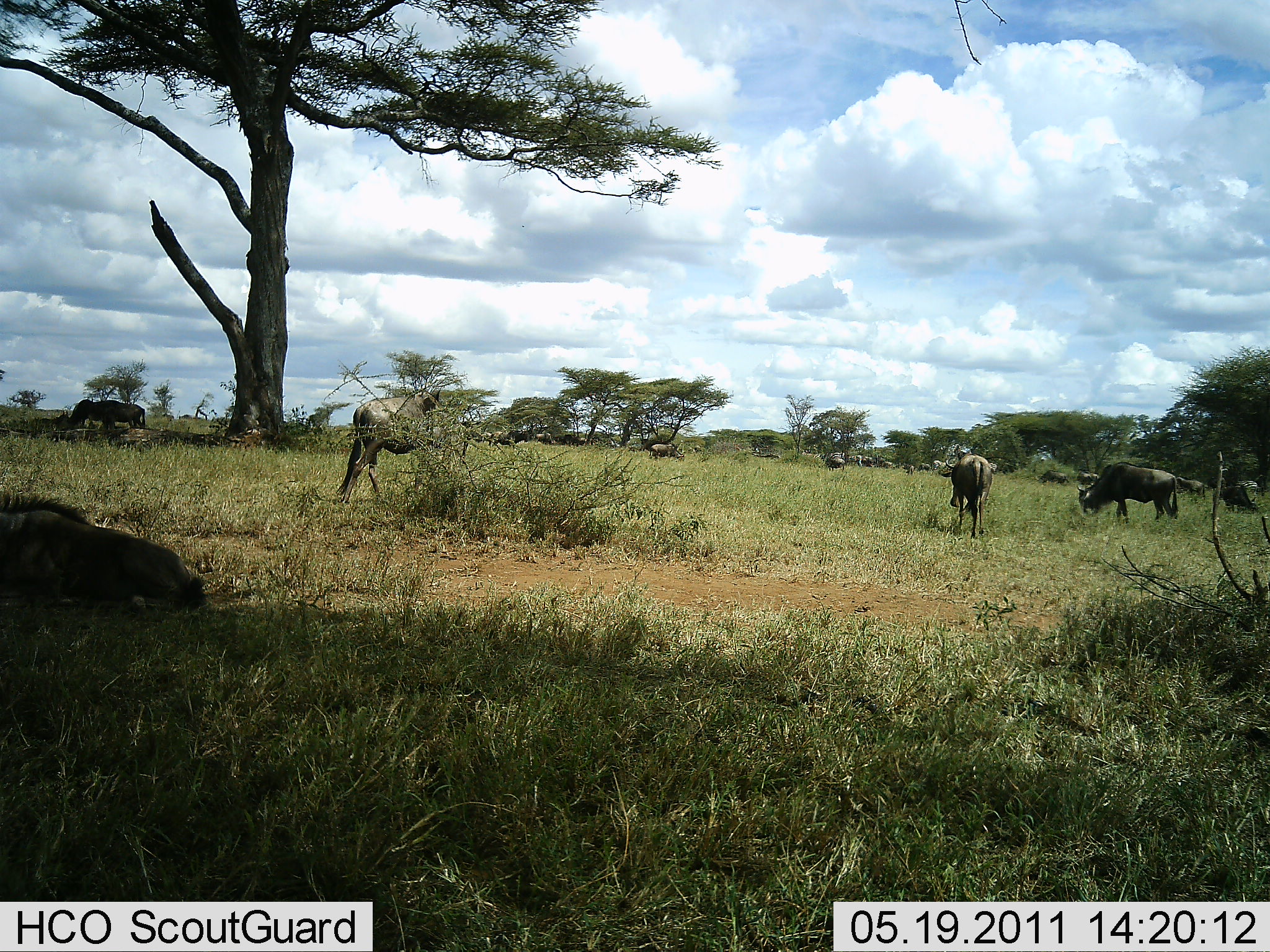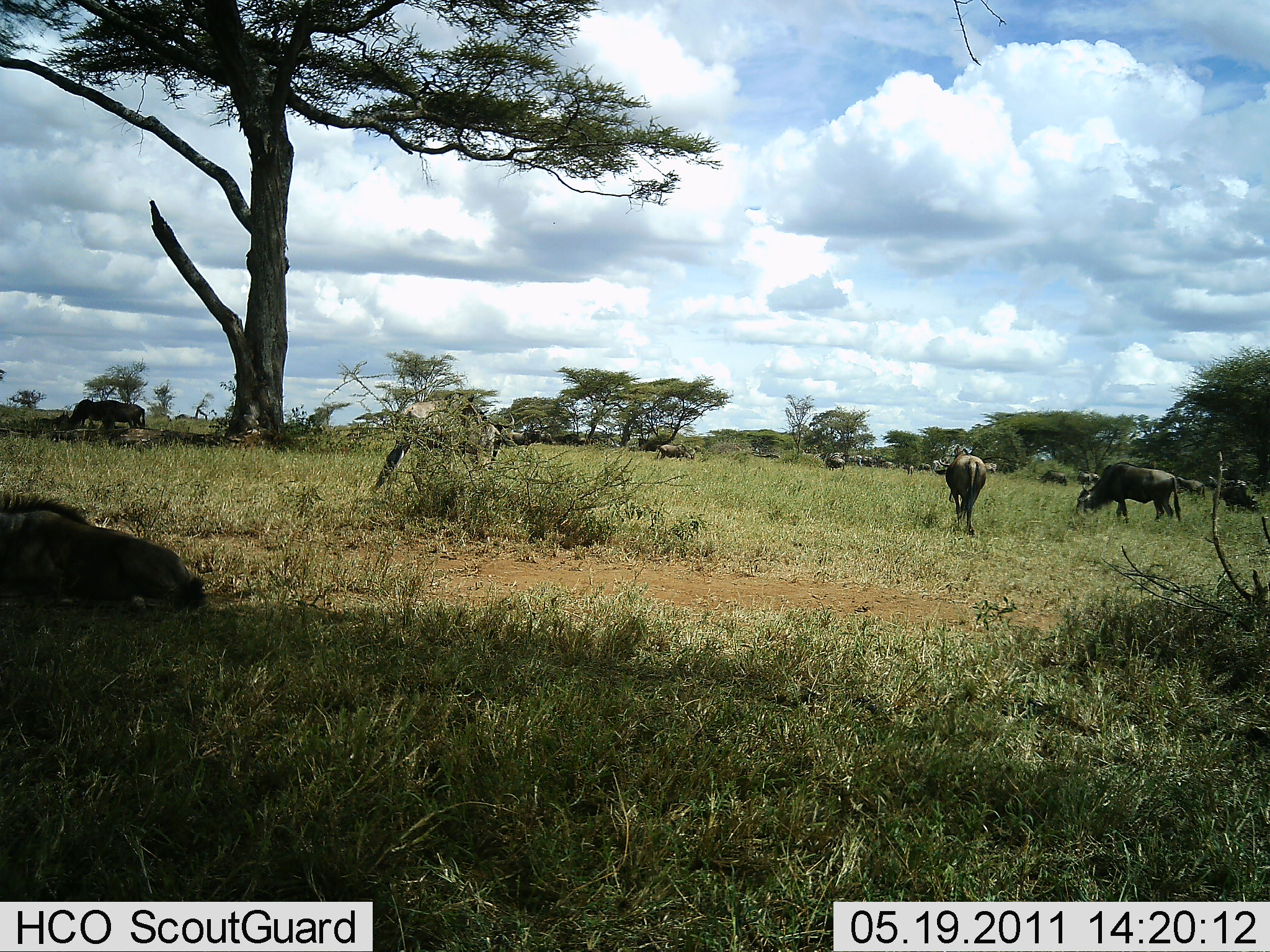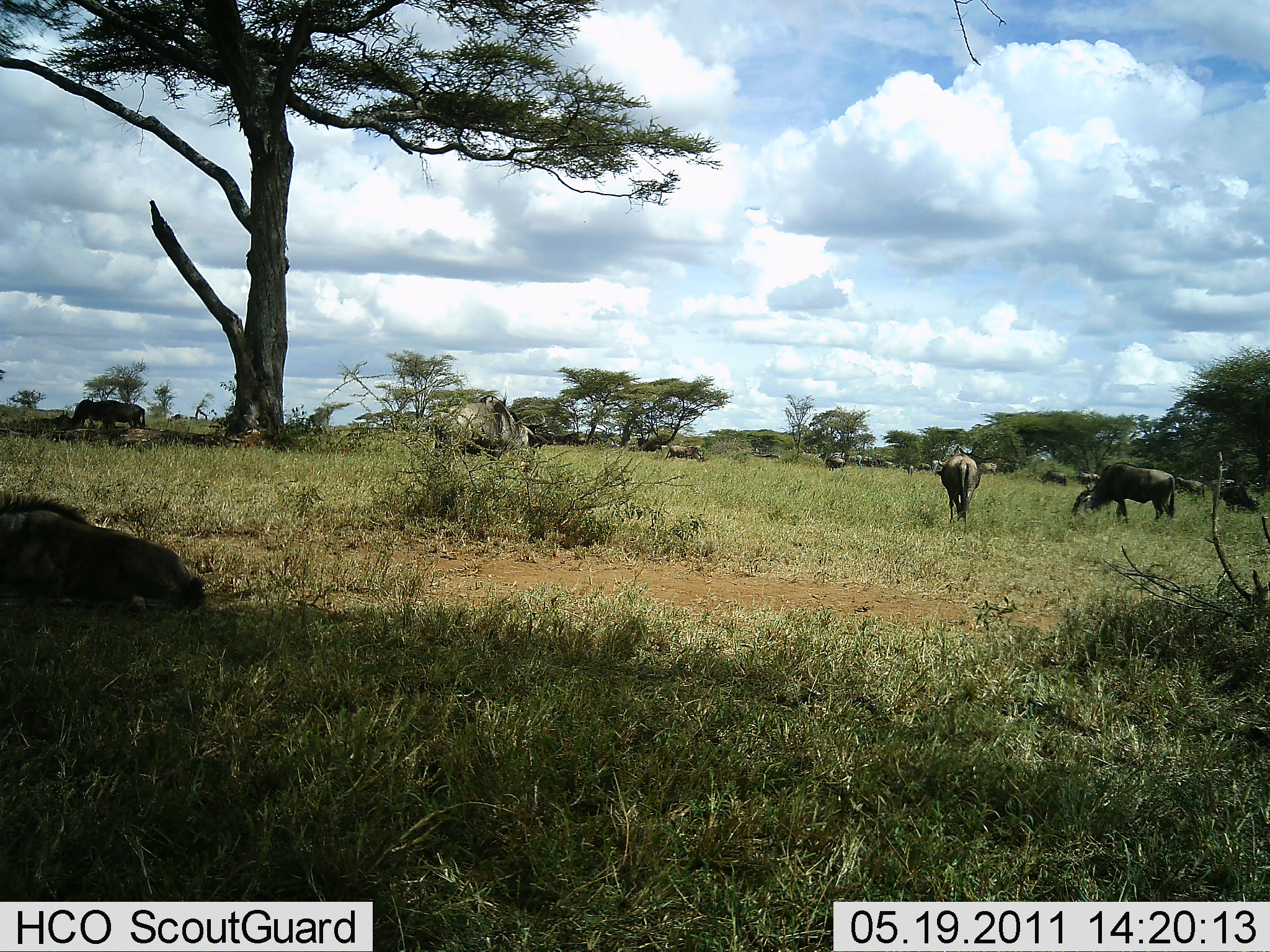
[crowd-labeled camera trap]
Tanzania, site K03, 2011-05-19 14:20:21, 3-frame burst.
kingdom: Animalia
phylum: Chordata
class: Mammalia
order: Artiodactyla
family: Bovidae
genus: Connochaetes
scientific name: Connochaetes taurinus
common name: blue wildebeest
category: wildebeest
Wildebeest (blue wildebeest) (Connochaetes taurinus), count 11-50. Behavior (volunteer vote fractions): standing 40%, resting 40%, moving 90%, interacting 0%. Young present (vote fraction): 10%. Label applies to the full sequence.